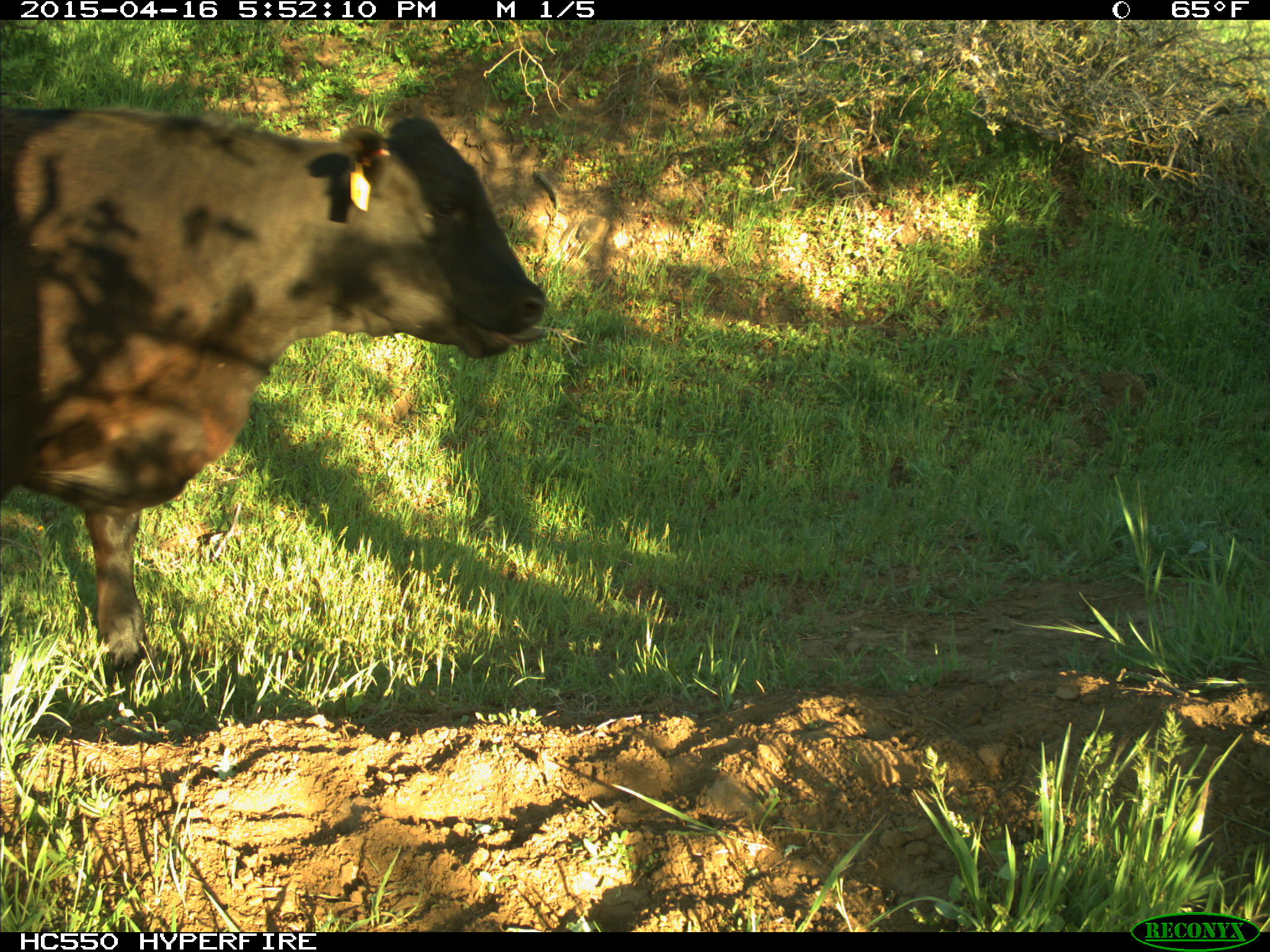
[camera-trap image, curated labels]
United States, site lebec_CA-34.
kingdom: Animalia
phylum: Chordata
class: Mammalia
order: Artiodactyla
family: Bovidae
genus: Bos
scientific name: Bos taurus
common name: domestic cow